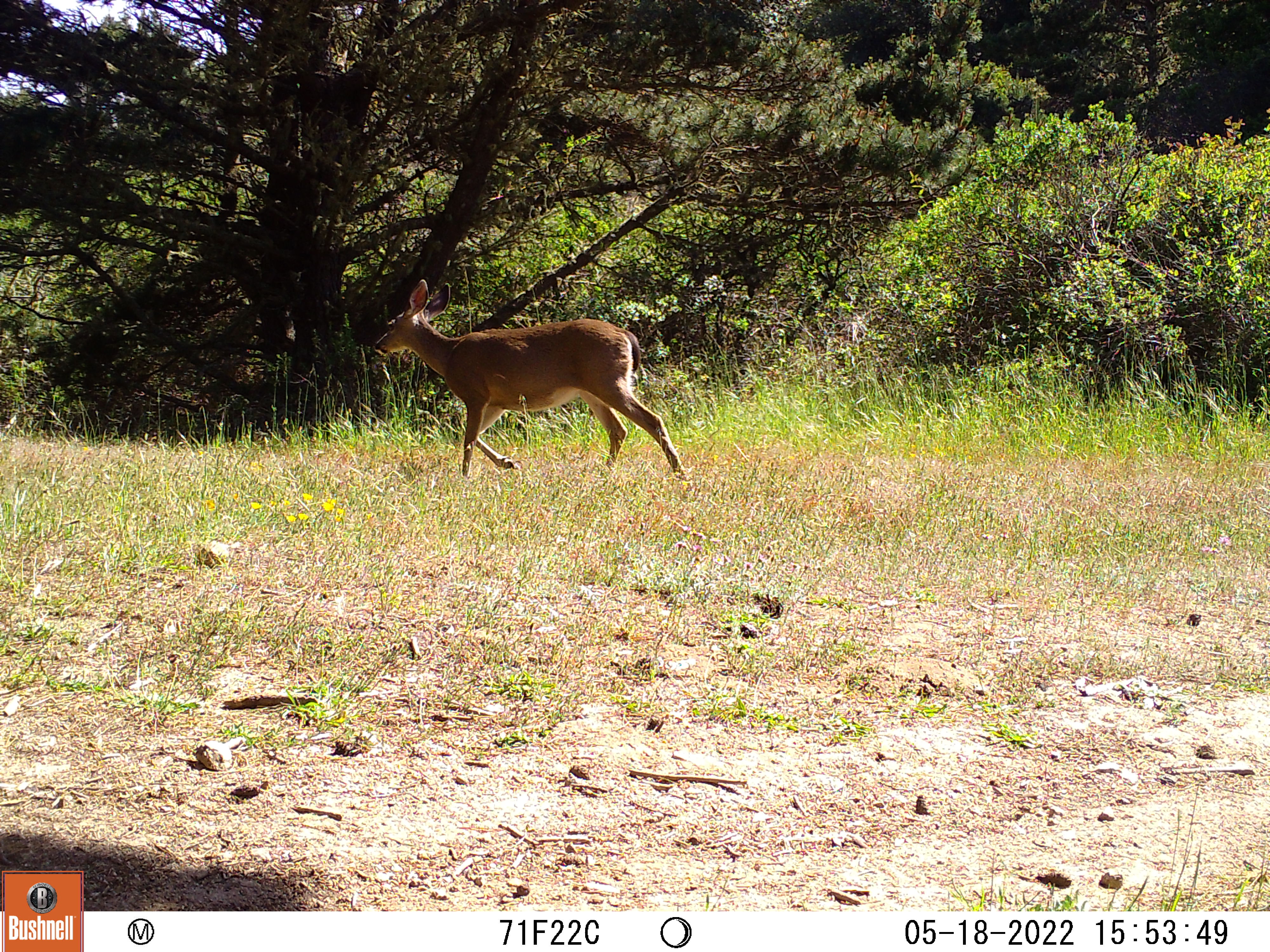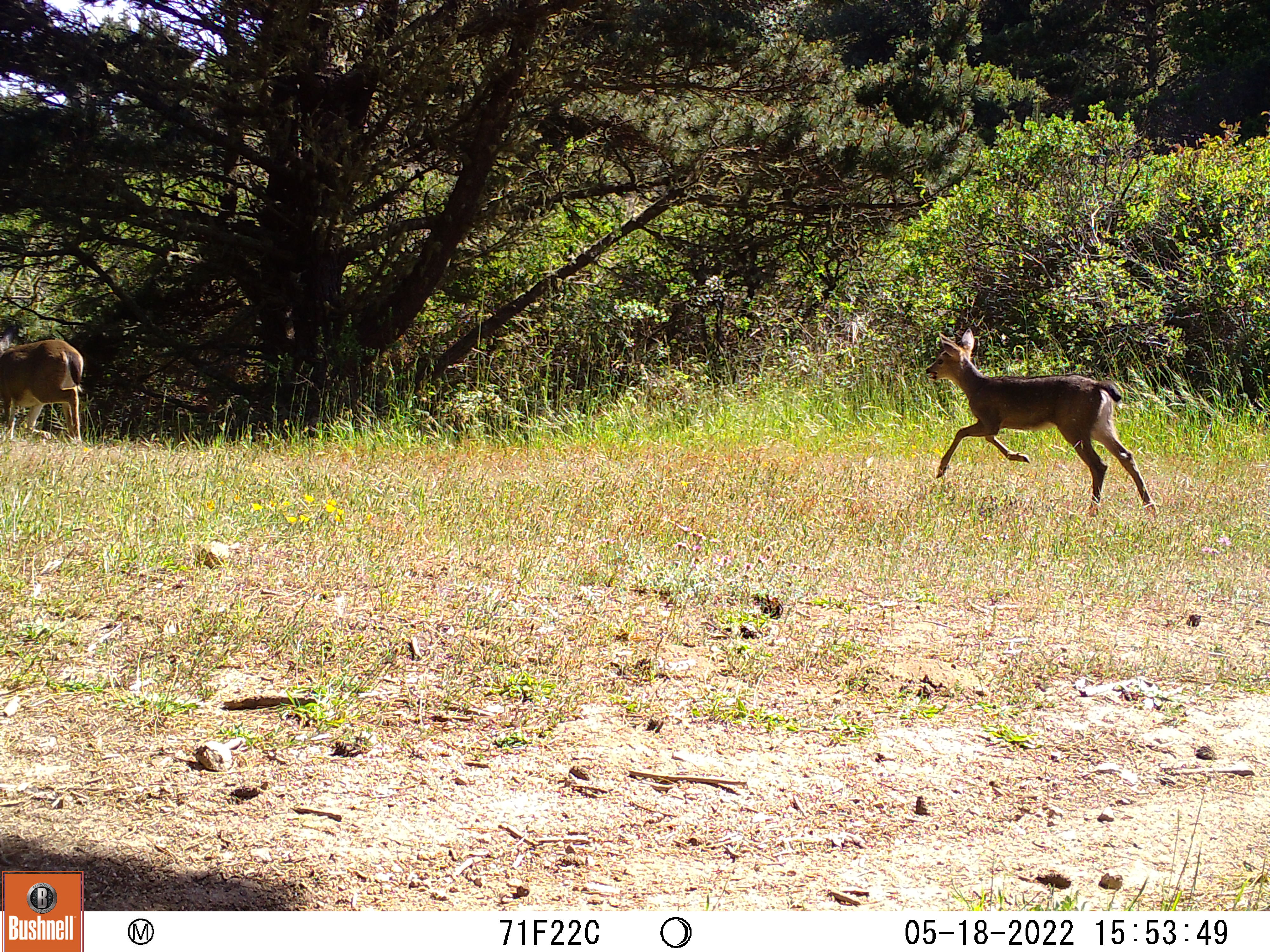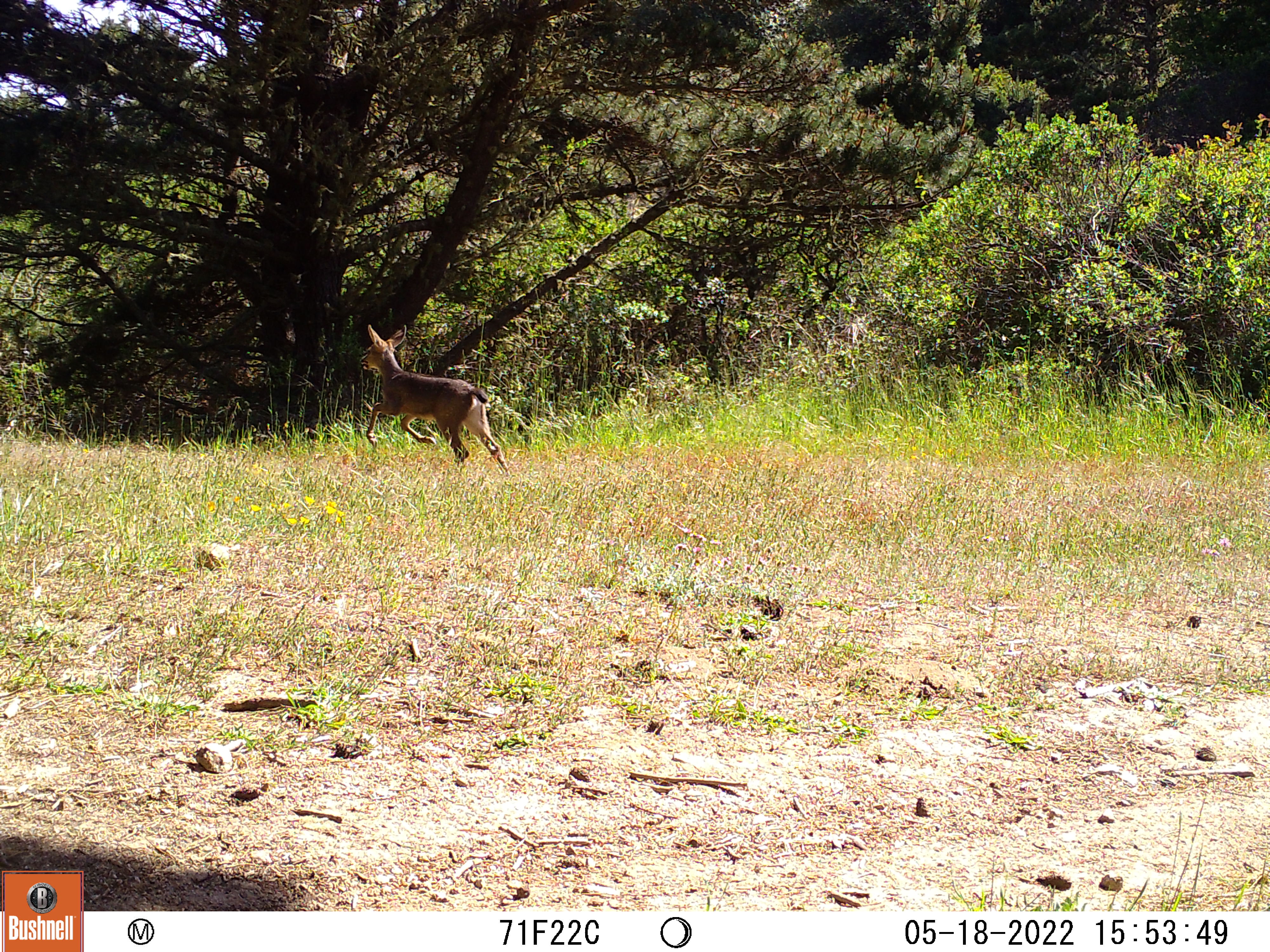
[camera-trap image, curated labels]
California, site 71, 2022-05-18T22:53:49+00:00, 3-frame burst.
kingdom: Animalia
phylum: Chordata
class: Mammalia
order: Artiodactyla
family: Cervidae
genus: Odocoileus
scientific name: Odocoileus hemionus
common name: mule deer